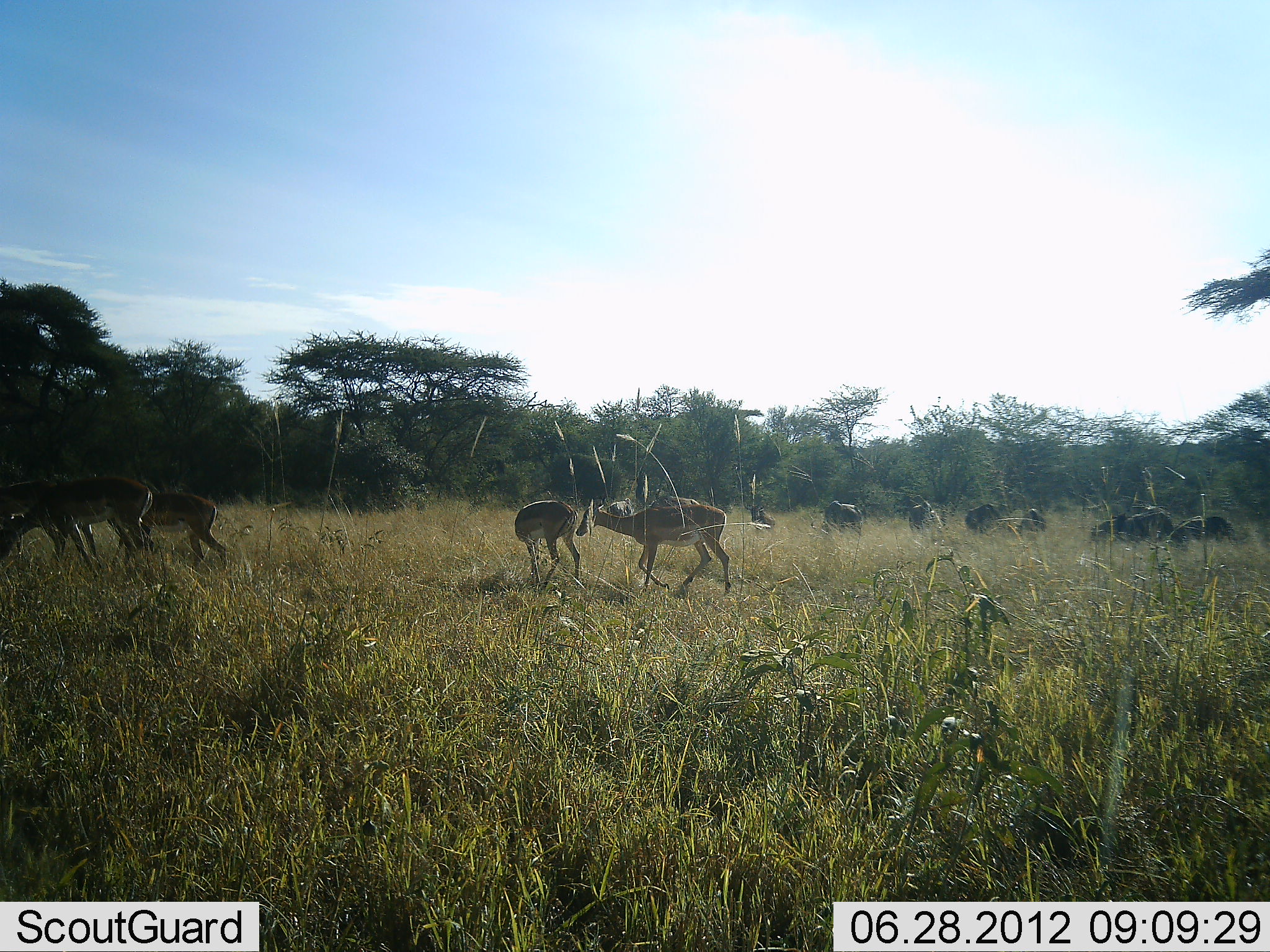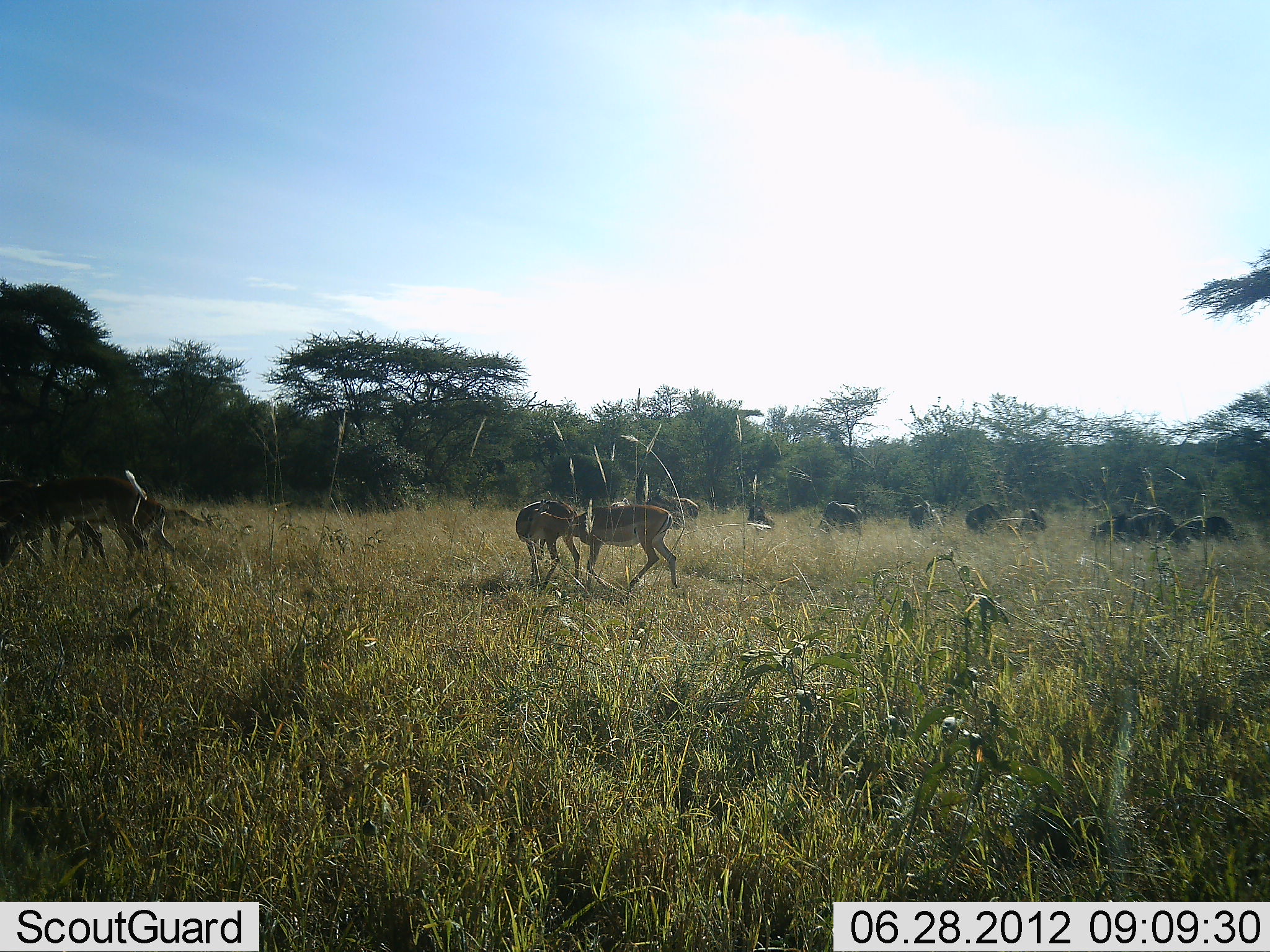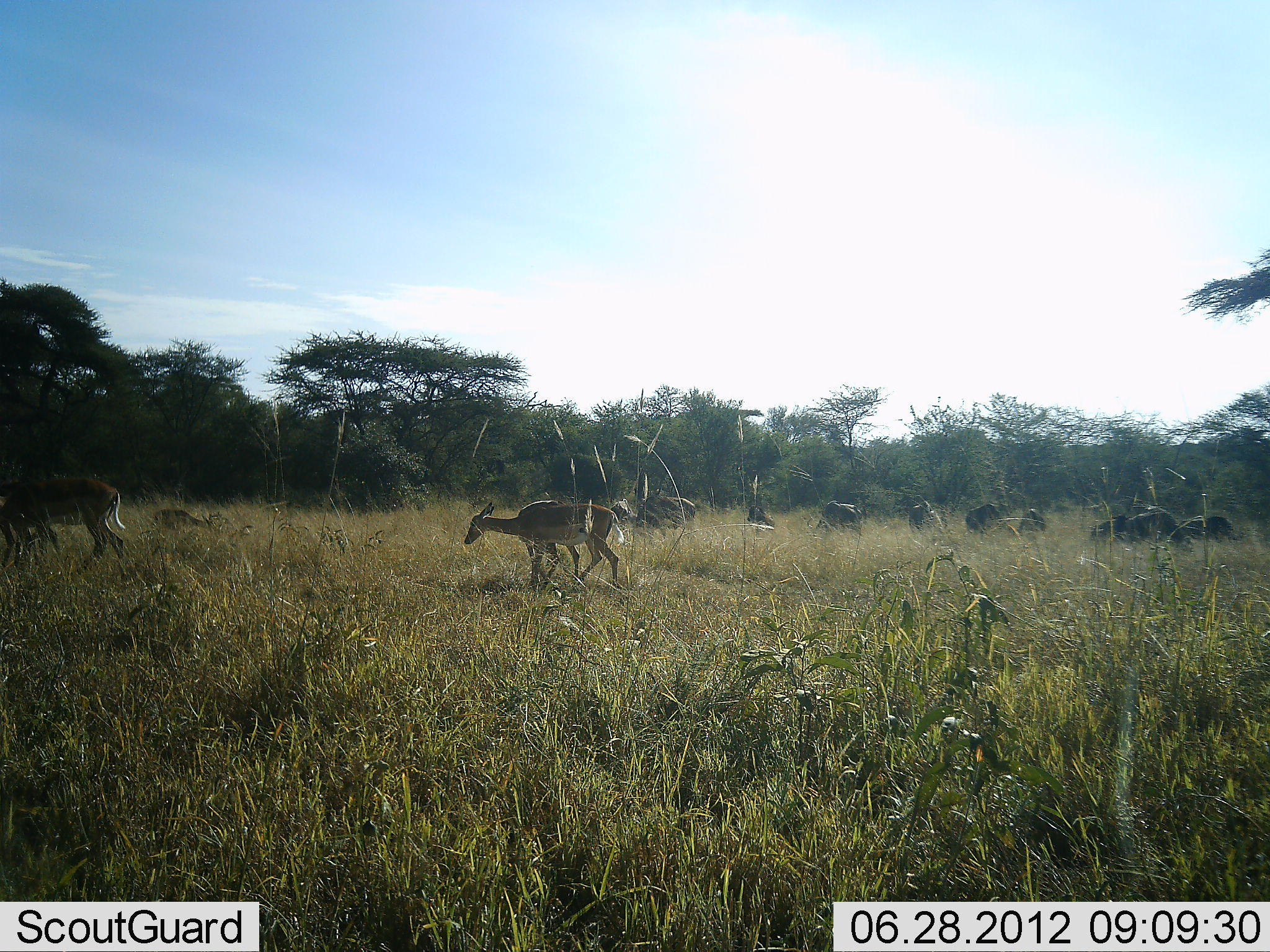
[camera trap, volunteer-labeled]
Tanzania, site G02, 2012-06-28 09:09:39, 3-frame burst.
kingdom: Animalia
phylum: Chordata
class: Mammalia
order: Artiodactyla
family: Bovidae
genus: Nanger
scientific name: Nanger granti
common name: grant's gazelle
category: gazellegrants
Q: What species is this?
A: Gazellegrants (grant's gazelle) (Nanger granti).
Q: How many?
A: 5.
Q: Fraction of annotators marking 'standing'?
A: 27%.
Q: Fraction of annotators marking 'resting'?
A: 0%.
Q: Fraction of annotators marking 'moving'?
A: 100%.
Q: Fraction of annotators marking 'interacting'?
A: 0%.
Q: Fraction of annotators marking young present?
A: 9%.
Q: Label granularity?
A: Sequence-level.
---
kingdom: Animalia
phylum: Chordata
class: Mammalia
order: Artiodactyla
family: Bovidae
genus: Connochaetes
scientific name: Connochaetes taurinus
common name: blue wildebeest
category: wildebeest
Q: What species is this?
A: Wildebeest (blue wildebeest) (Connochaetes taurinus).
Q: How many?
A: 8.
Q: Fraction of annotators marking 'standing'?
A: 46%.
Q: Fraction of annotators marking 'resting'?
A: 23%.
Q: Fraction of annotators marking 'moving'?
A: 0%.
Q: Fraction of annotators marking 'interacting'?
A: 0%.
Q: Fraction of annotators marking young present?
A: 0%.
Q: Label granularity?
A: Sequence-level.